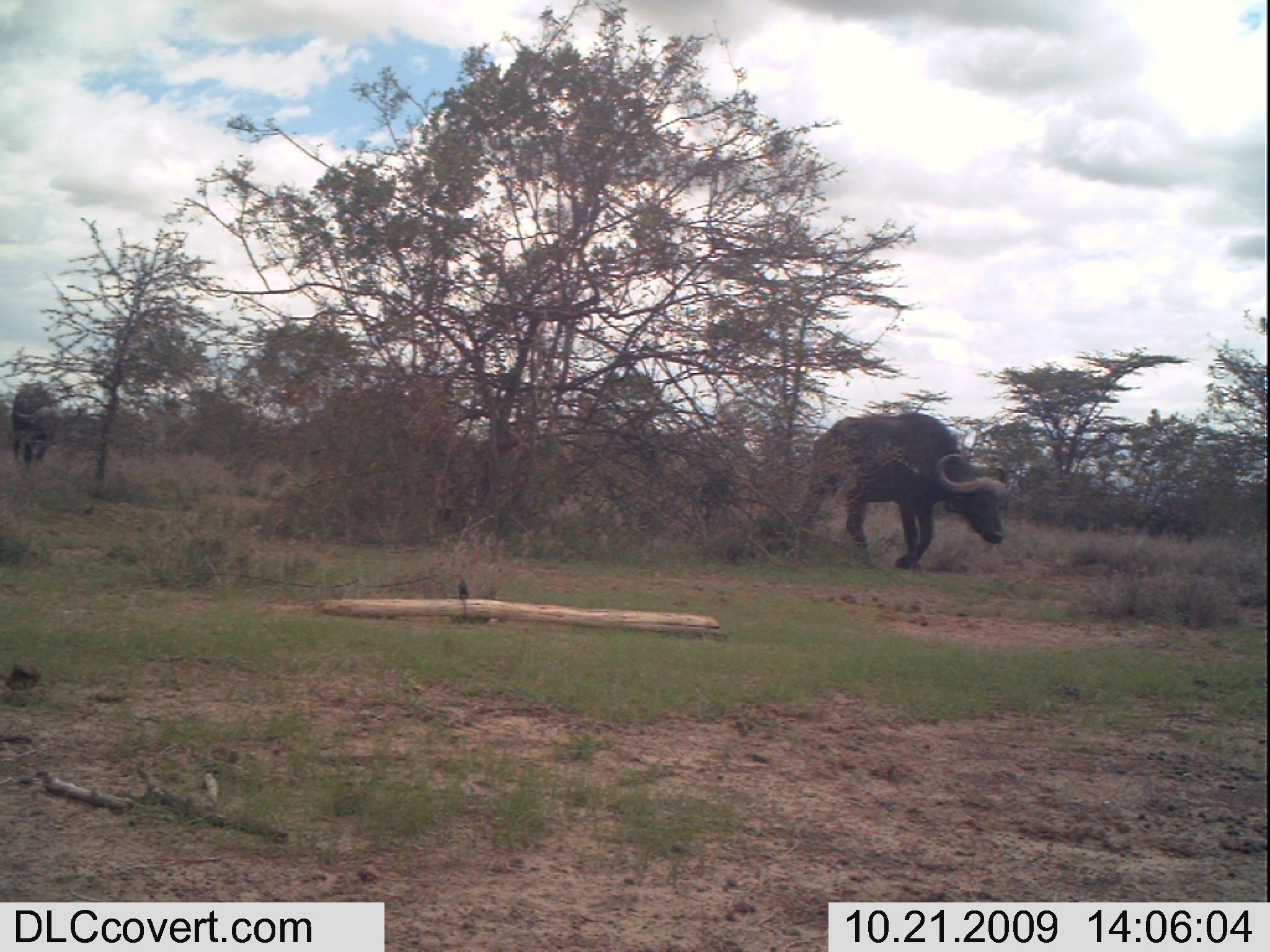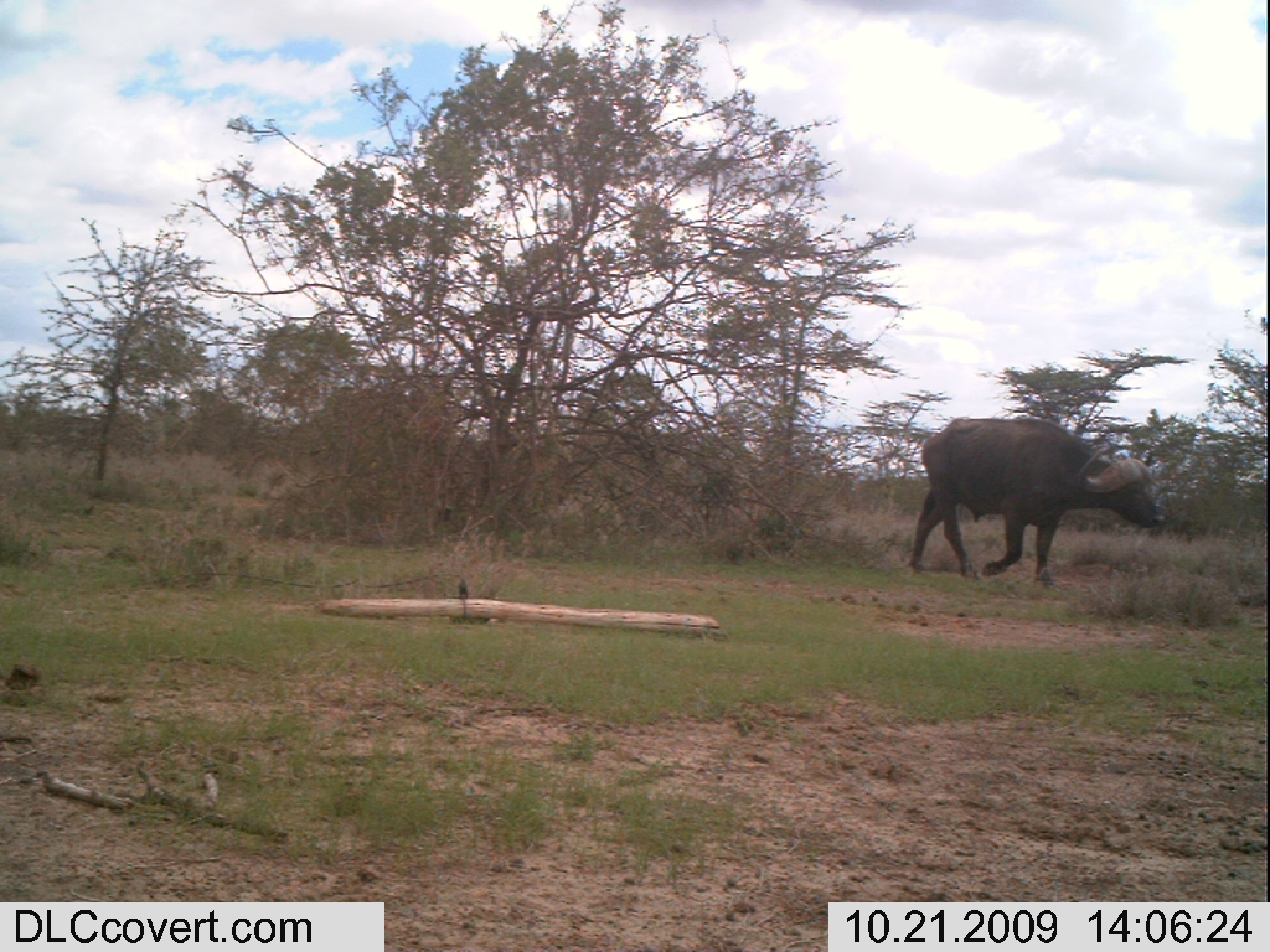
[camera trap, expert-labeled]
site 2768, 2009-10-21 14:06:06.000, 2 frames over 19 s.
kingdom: Animalia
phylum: Chordata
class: Mammalia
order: Artiodactyla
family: Bovidae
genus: Syncerus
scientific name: Syncerus caffer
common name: african buffalo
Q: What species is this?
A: Syncerus caffer (african buffalo).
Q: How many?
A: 2.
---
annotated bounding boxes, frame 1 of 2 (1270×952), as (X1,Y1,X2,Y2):
syncerus caffer: (803,410,1014,574); (7,378,68,474)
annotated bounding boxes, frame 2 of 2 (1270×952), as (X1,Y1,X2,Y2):
syncerus caffer: (900,411,1179,590)